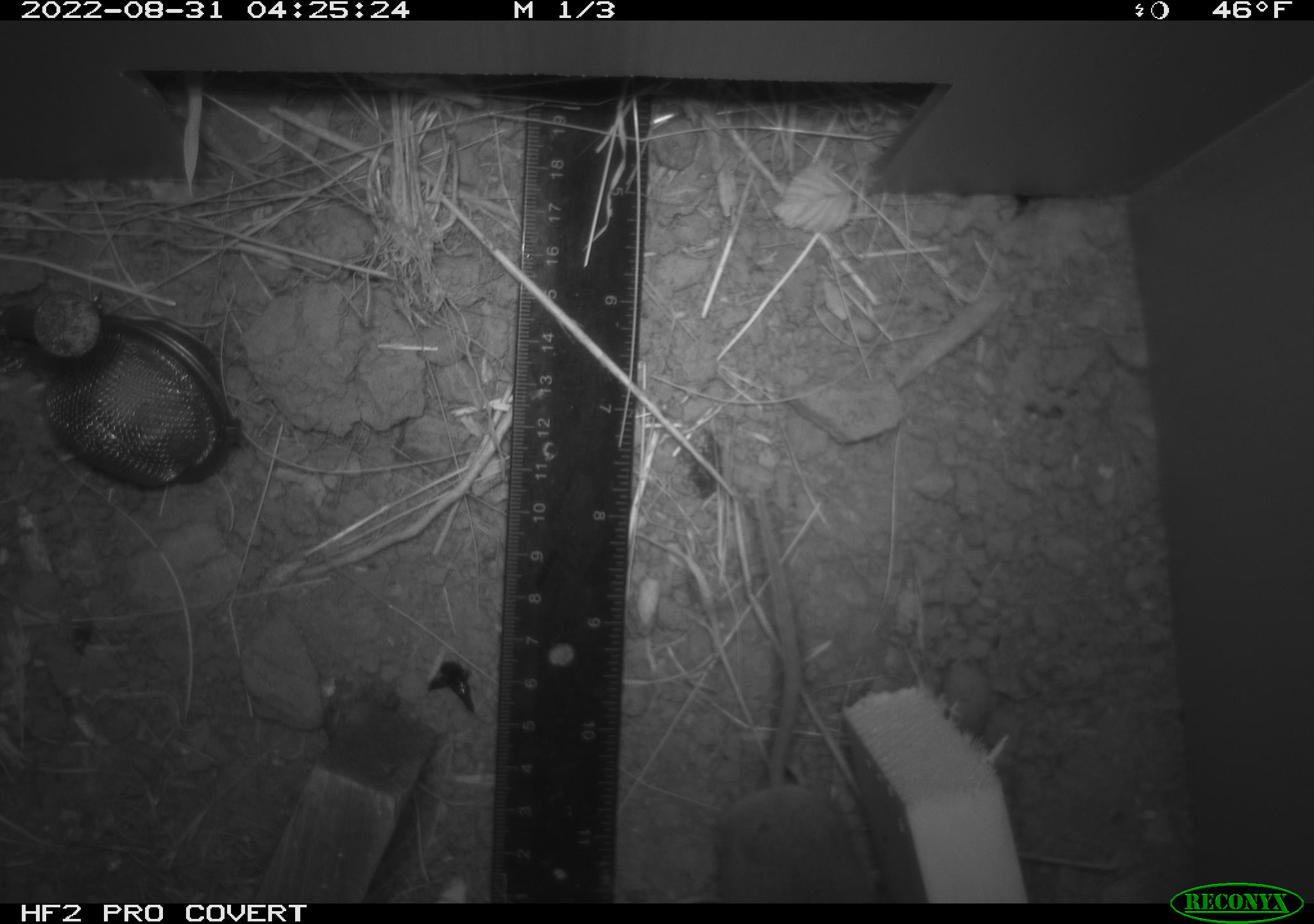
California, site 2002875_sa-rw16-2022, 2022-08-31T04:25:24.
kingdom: Animalia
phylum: Chordata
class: Mammalia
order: Rodentia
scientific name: Rodentia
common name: rodent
Rodent (Rodentia).